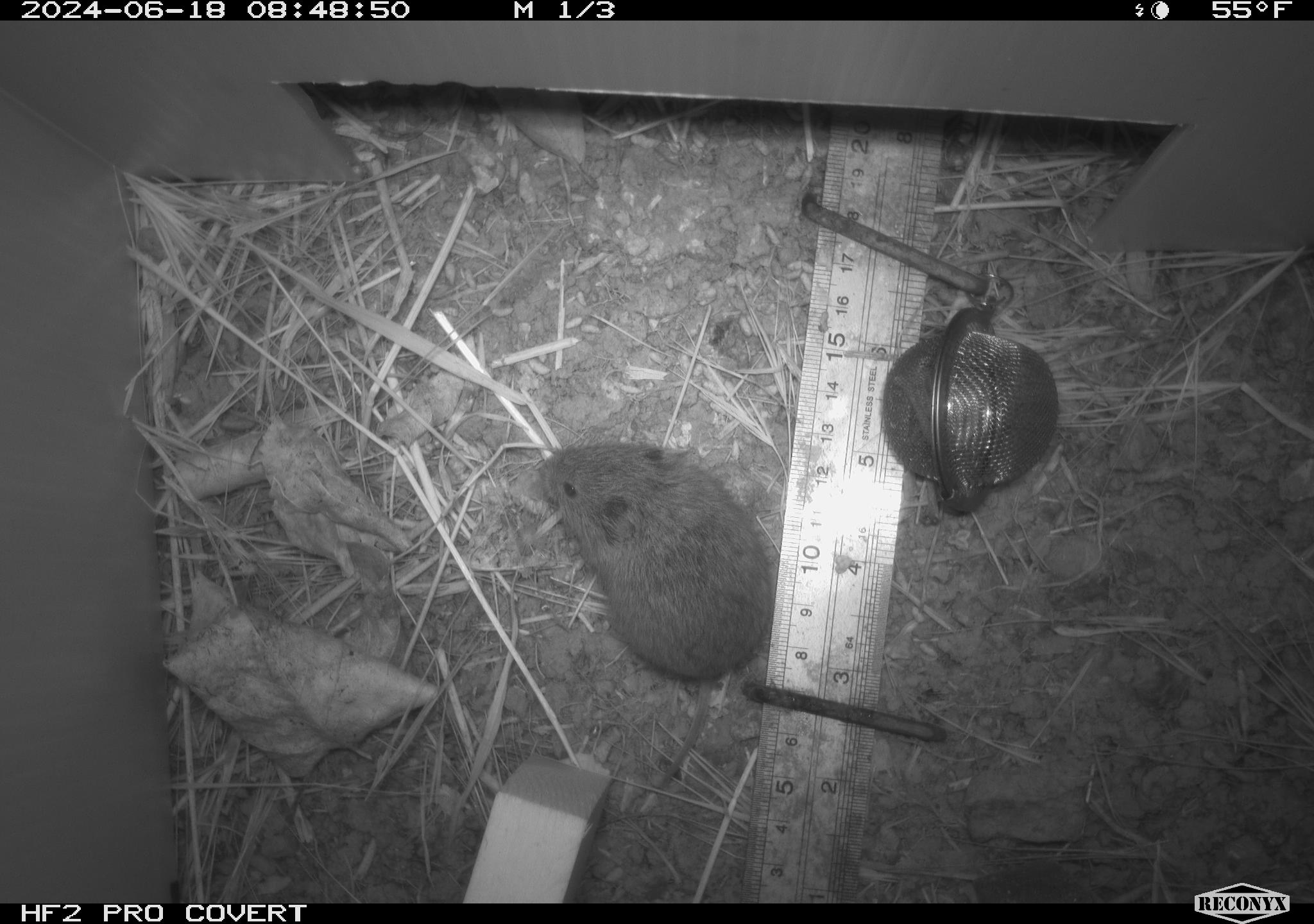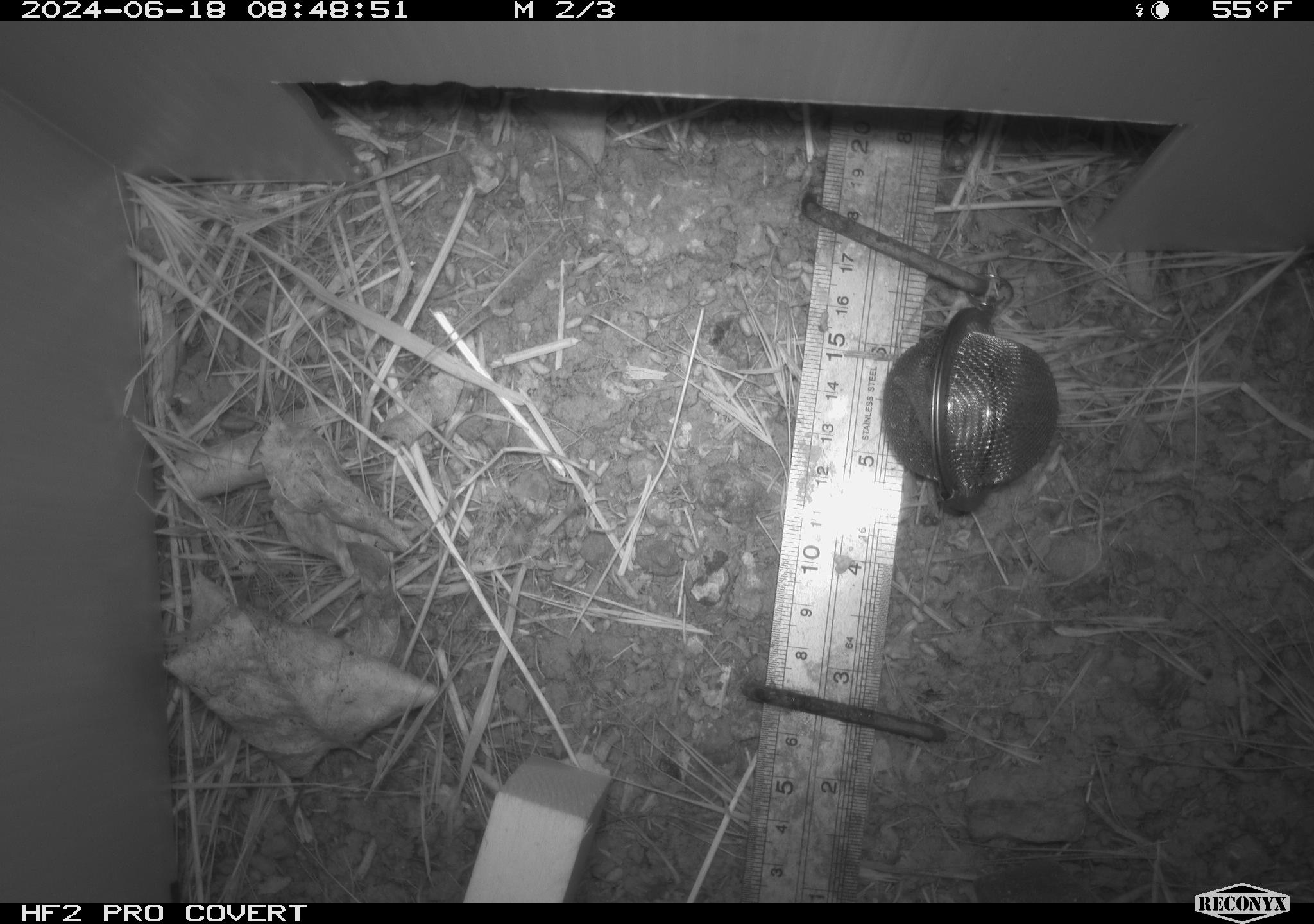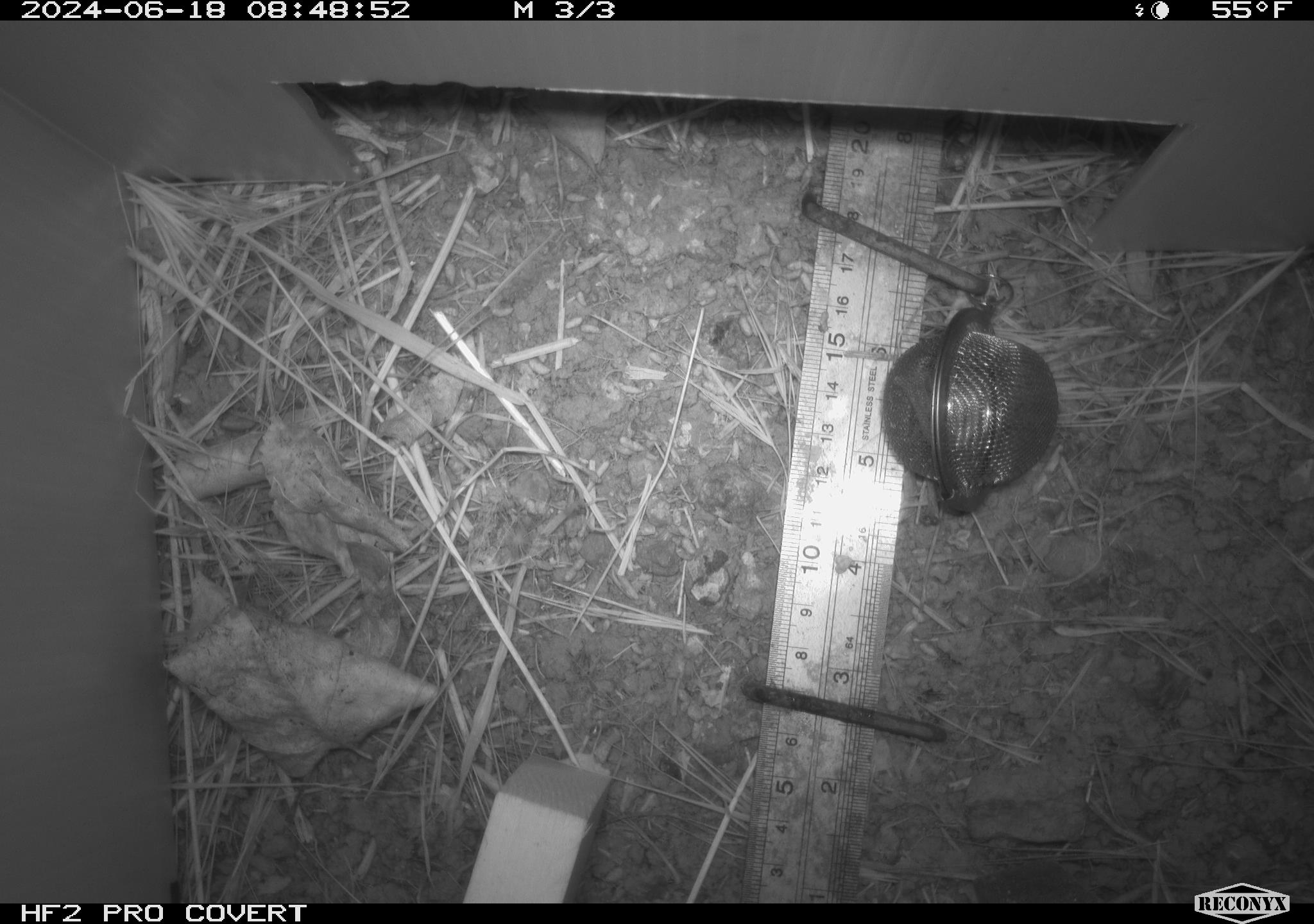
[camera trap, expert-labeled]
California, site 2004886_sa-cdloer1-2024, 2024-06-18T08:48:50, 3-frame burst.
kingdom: Animalia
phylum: Chordata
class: Mammalia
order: Rodentia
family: Cricetidae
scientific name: Arvicolinae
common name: voles, lemmings, and muskrats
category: arvicolinae subfamily